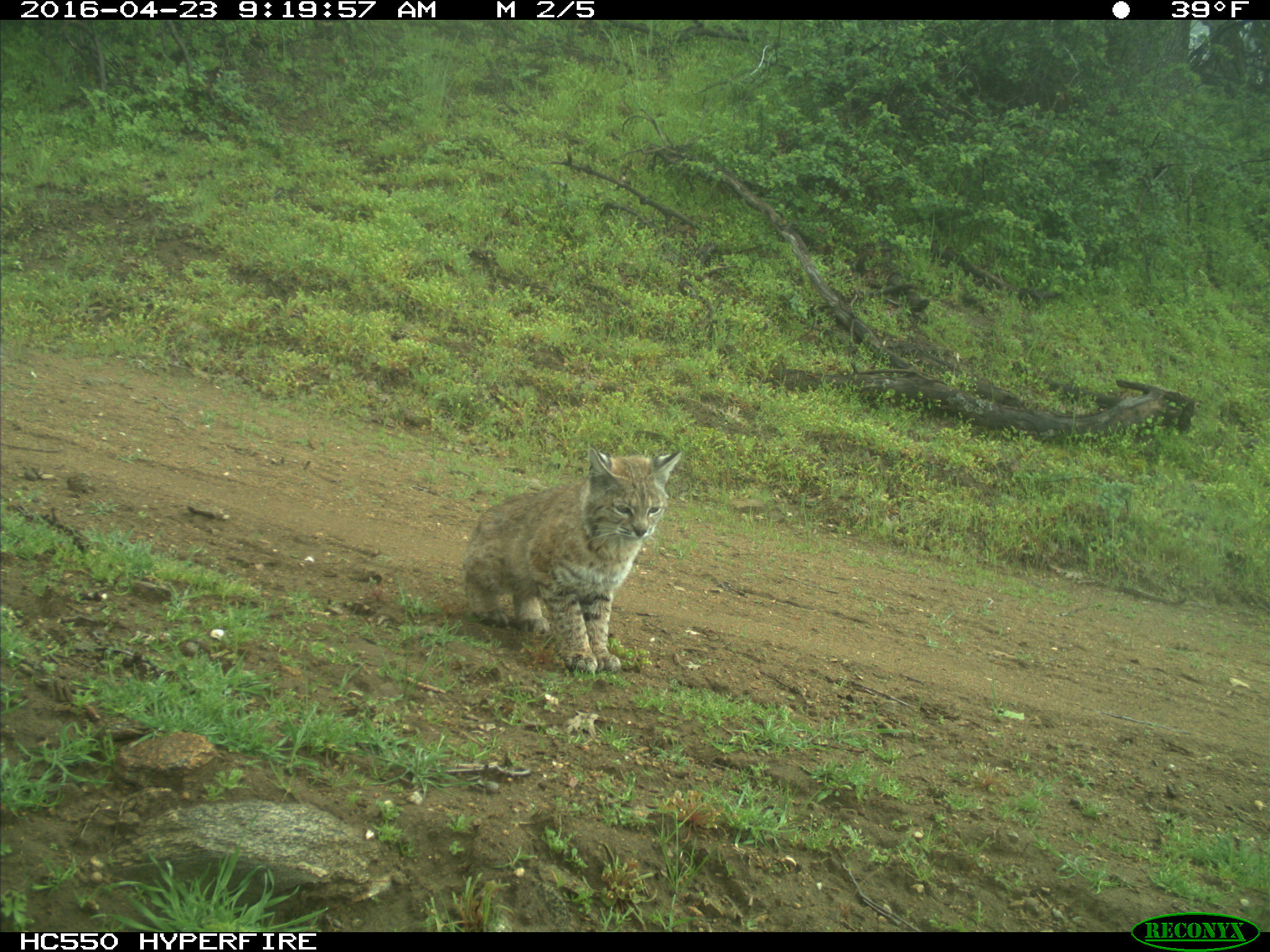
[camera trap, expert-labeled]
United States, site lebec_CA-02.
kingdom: Animalia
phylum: Chordata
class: Mammalia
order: Carnivora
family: Felidae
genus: Lynx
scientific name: Lynx rufus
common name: bobcat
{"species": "Lynx rufus (bobcat)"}